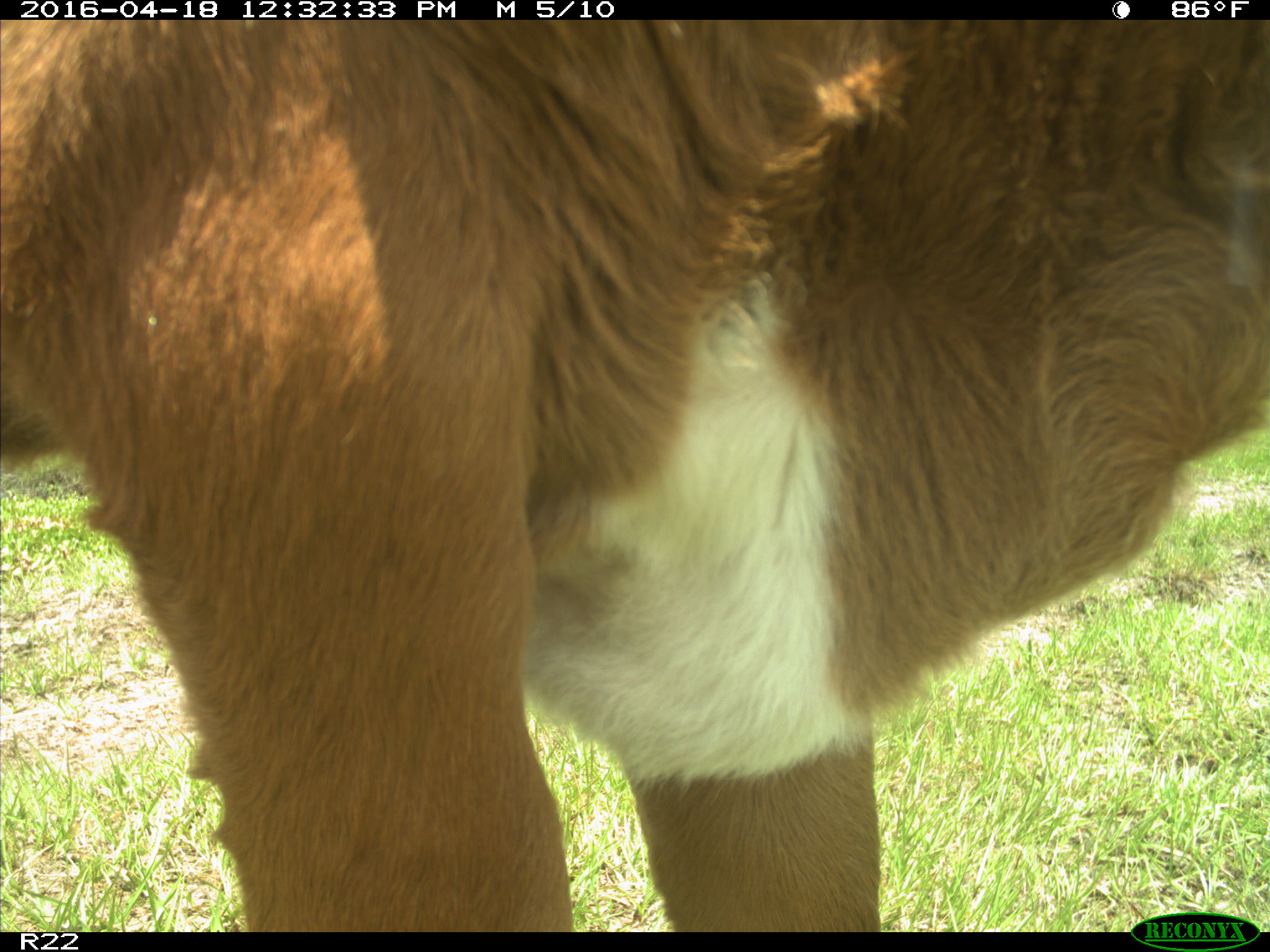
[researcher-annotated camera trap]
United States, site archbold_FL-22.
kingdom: Animalia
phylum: Chordata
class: Mammalia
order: Artiodactyla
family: Bovidae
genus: Bos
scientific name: Bos taurus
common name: domestic cow